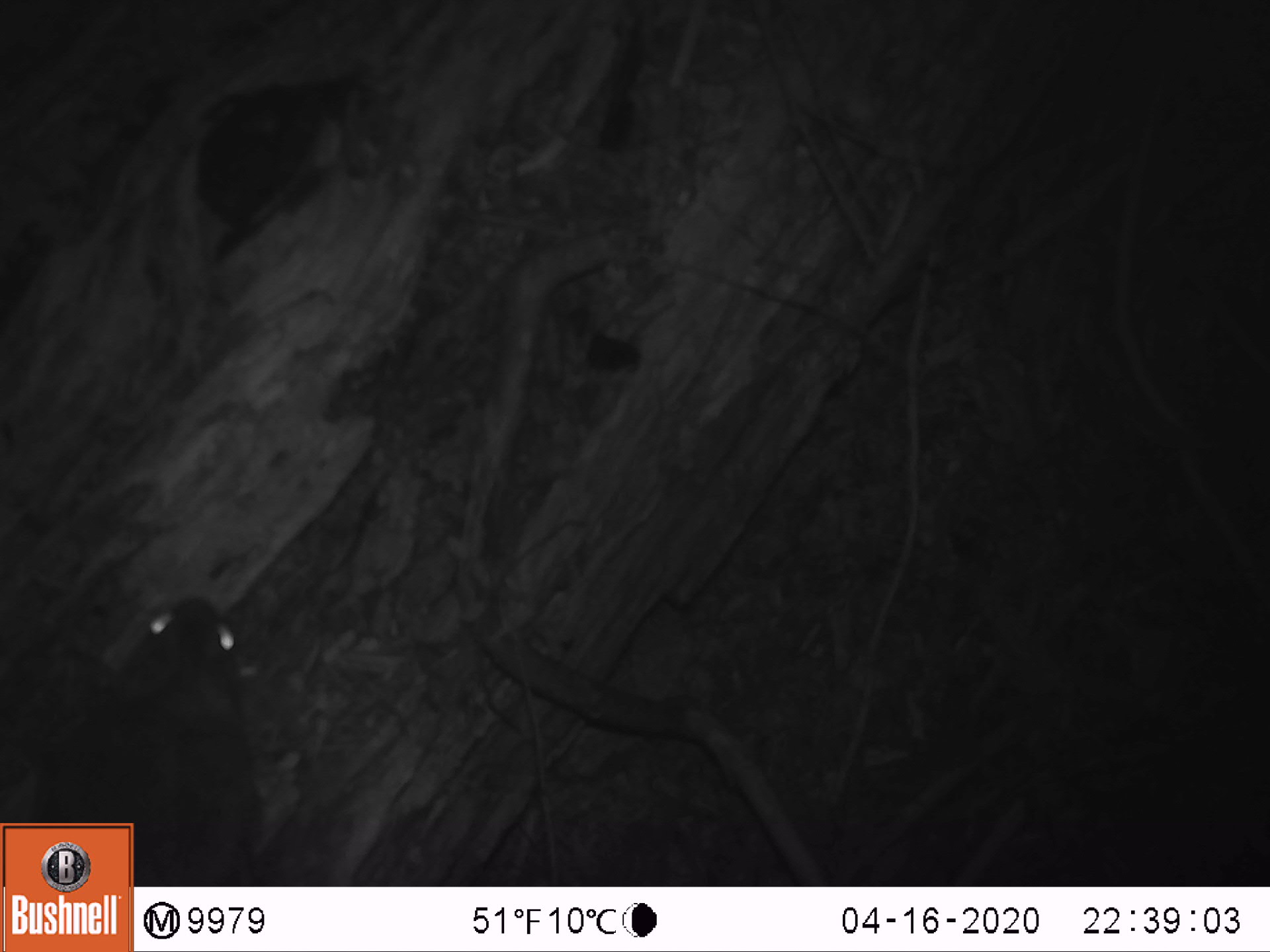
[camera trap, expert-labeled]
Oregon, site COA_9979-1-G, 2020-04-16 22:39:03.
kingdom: Animalia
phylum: Chordata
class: Mammalia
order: Rodentia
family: Sciuridae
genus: Glaucomys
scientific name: Glaucomys oregonensis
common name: humboldt's flying squirrel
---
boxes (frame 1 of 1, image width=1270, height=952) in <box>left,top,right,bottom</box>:
humboldt's flying squirrel: <box>13,577,275,816</box>